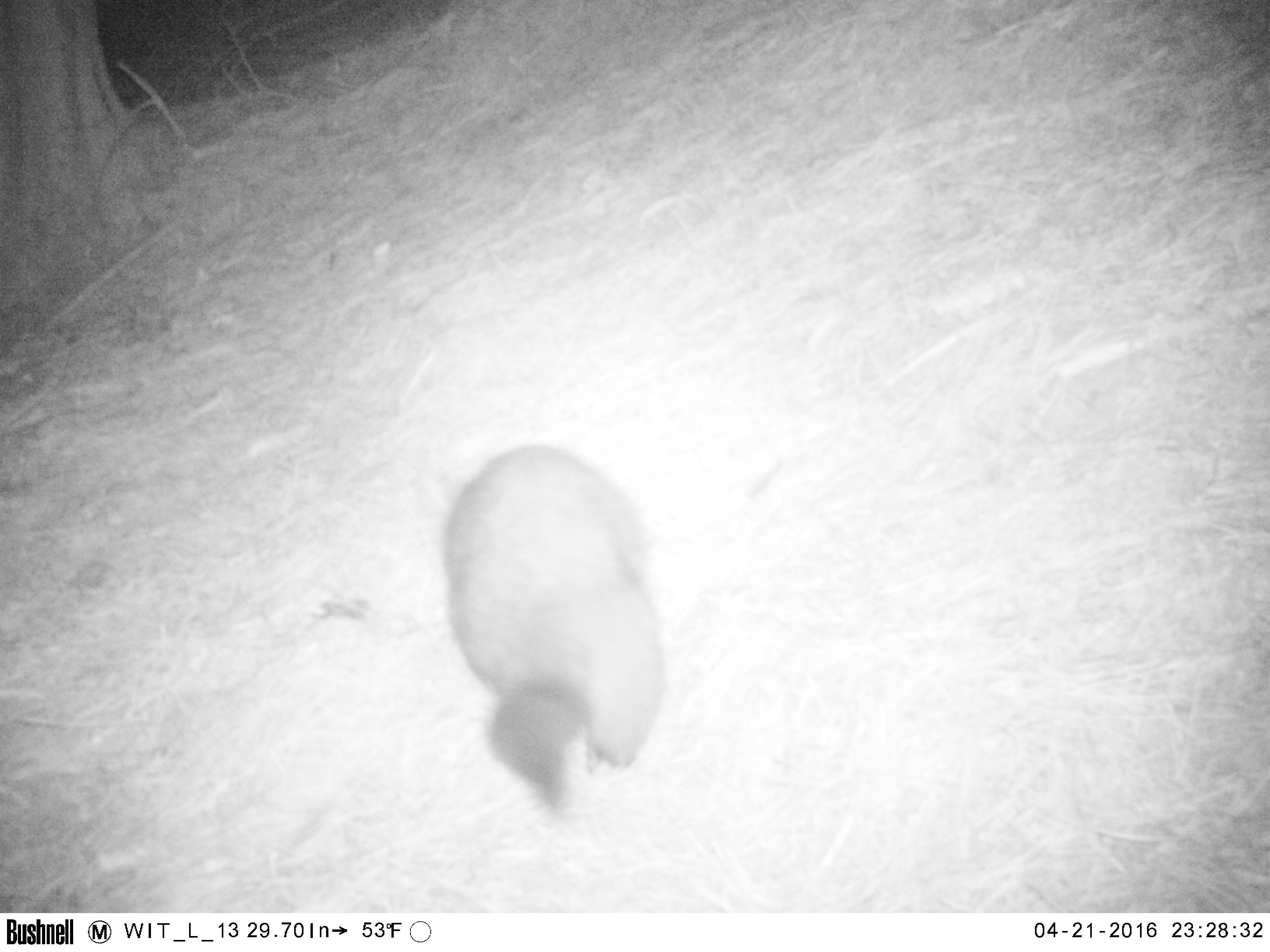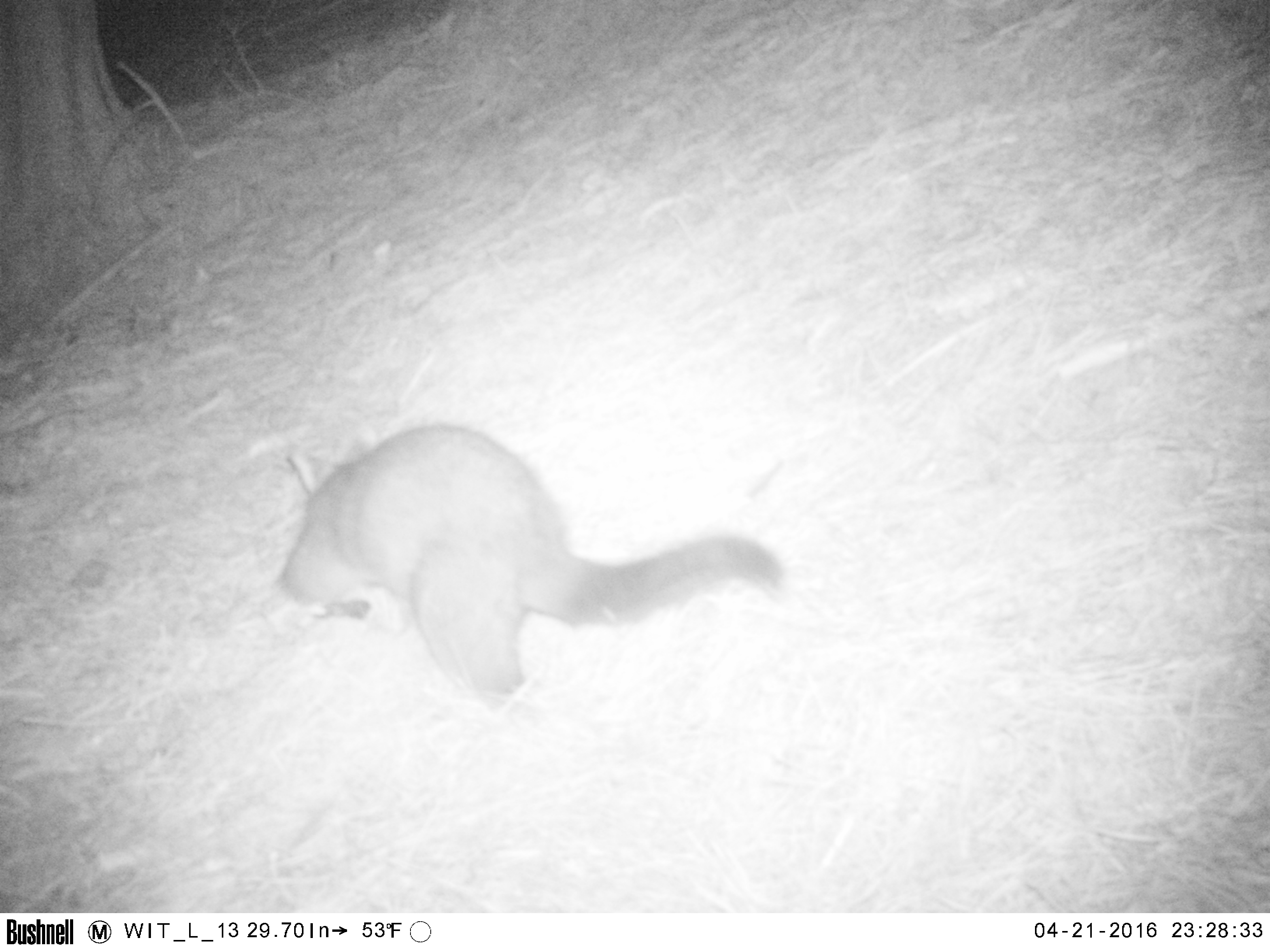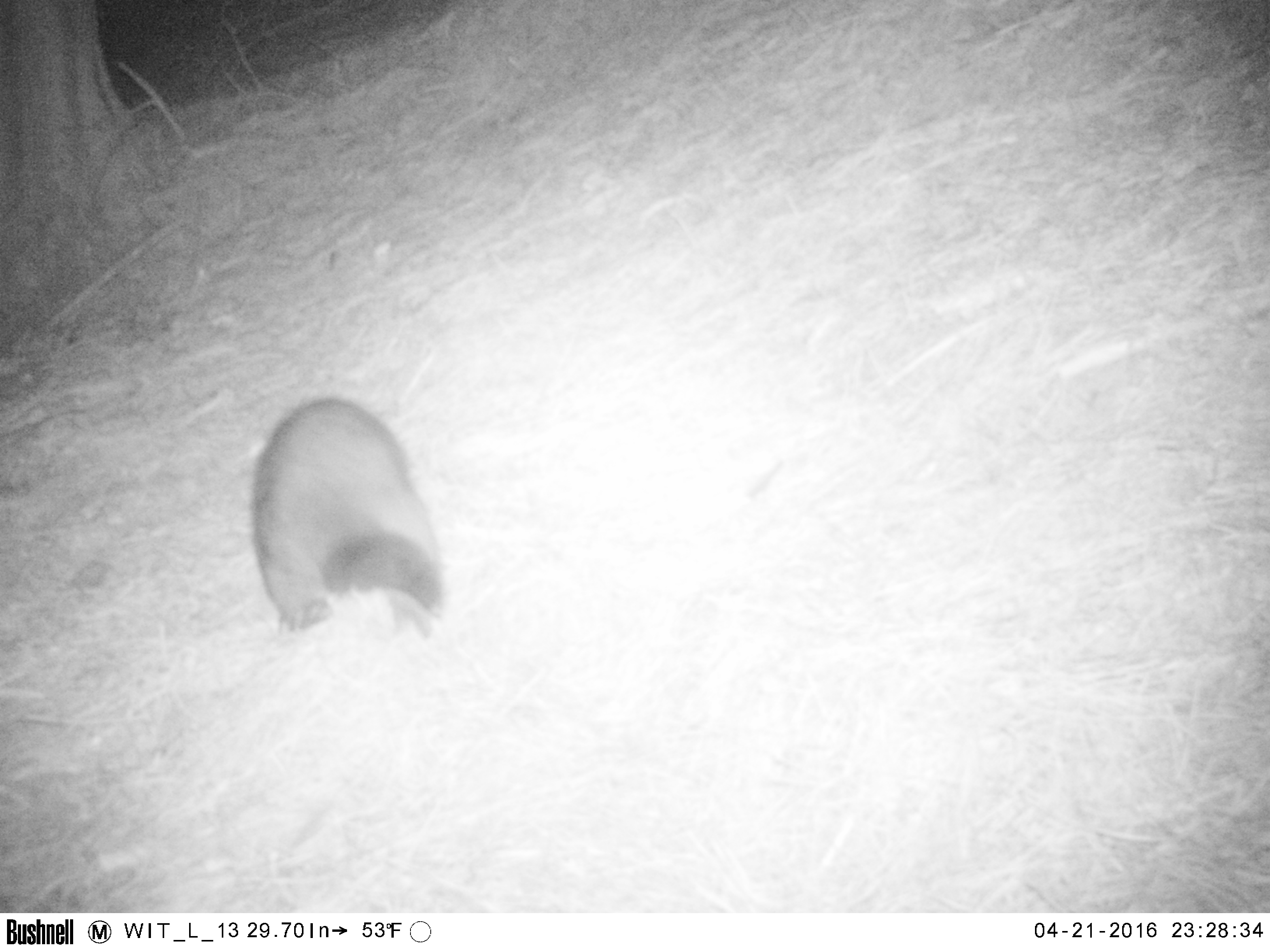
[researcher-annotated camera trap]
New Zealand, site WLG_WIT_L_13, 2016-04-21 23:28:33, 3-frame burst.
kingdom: Animalia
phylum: Chordata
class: Mammalia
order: Diprotodontia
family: Phalangeridae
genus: Trichosurus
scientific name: Trichosurus vulpecula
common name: common brushtail possum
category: possum